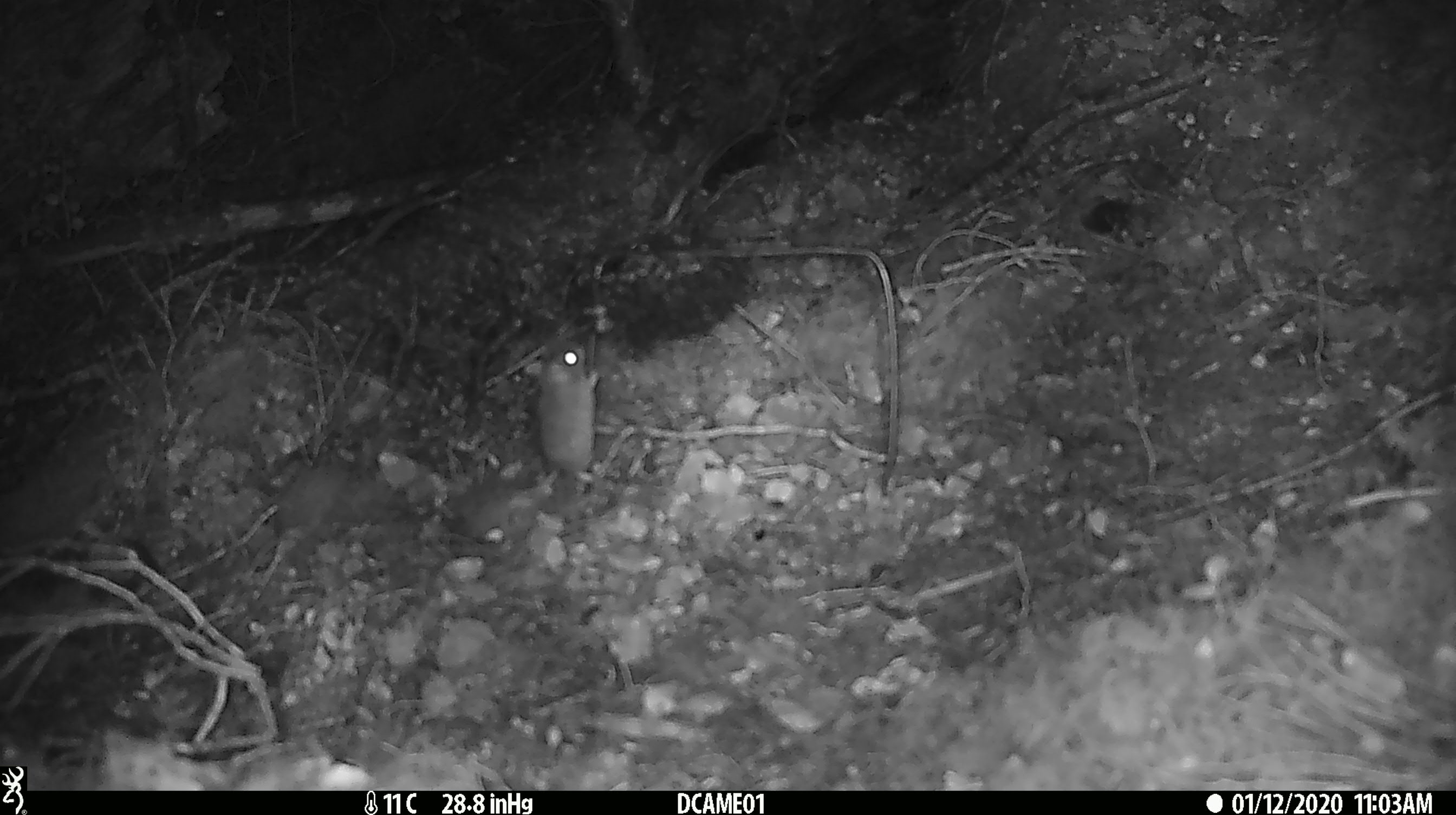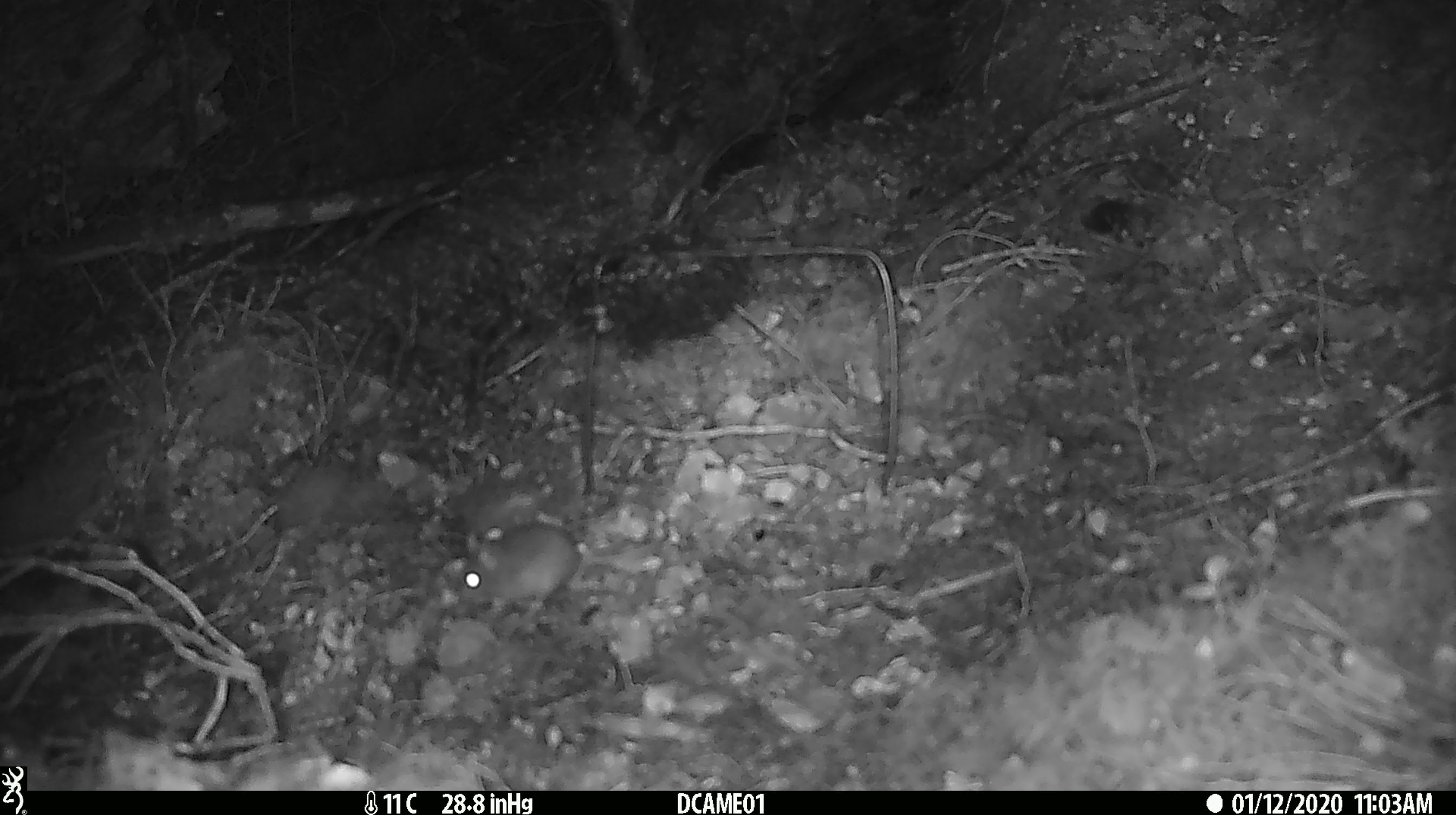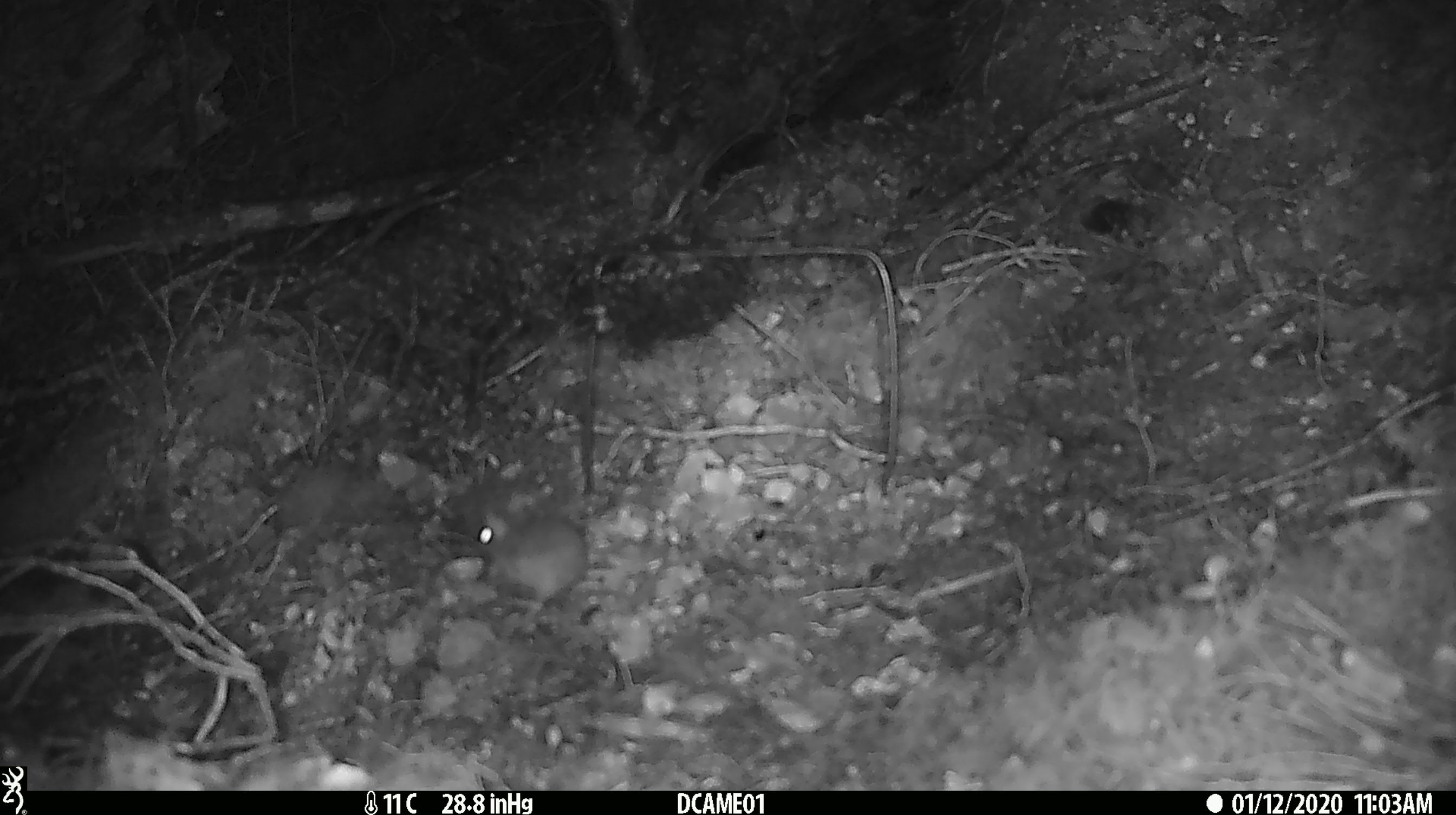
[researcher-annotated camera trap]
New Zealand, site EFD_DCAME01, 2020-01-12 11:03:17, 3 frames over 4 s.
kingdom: Animalia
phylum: Chordata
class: Mammalia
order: Rodentia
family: Muridae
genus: Mus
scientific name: Mus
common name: mouse